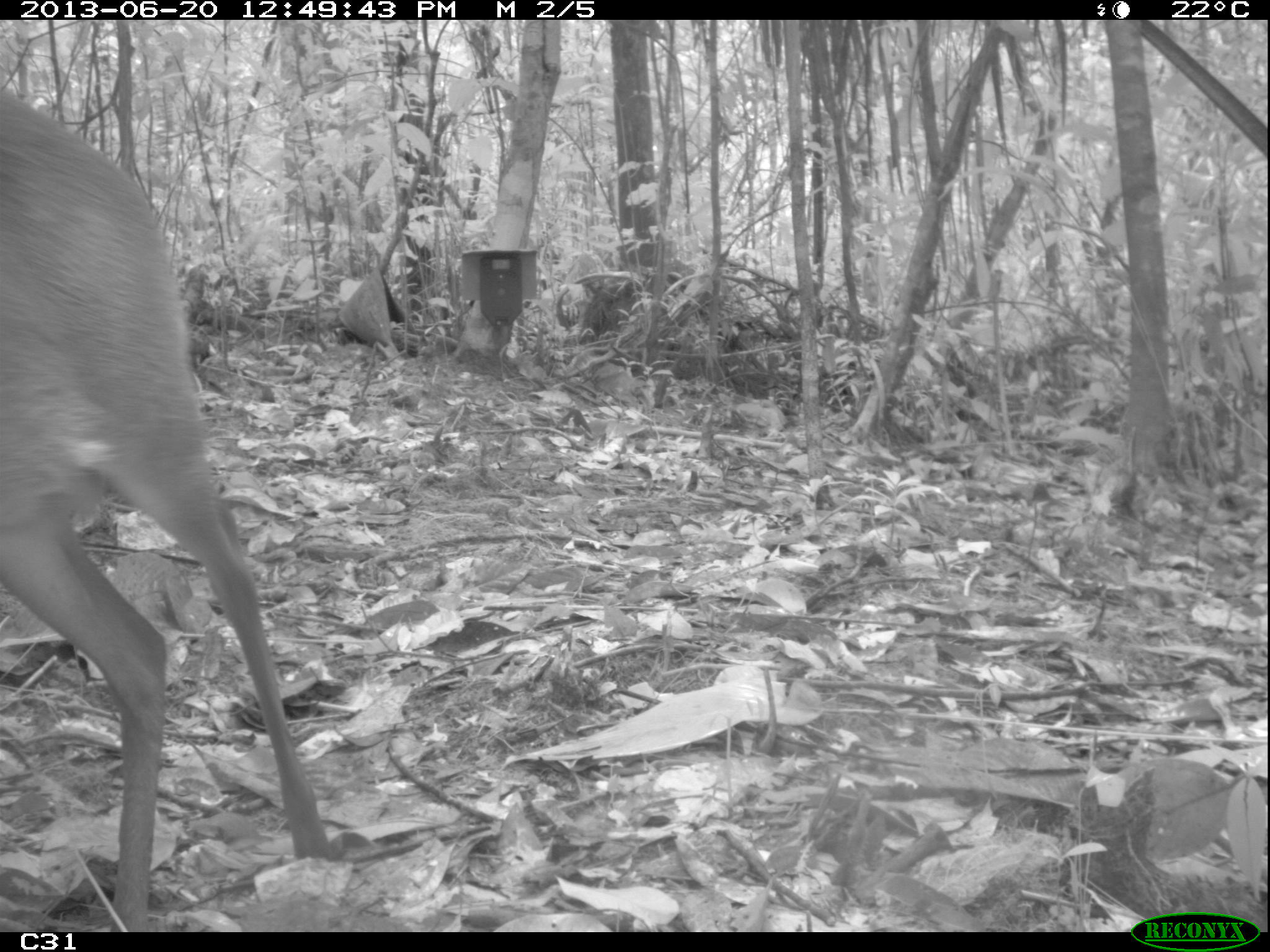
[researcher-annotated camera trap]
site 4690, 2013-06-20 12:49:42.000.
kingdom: Animalia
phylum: Chordata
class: Mammalia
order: Artiodactyla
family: Cervidae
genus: Mazama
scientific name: Mazama gouazoubira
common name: gray brocket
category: mazama gouazaoubira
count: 1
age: adult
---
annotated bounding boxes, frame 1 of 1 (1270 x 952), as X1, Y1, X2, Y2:
mazama gouazaoubira: 0, 90, 333, 931